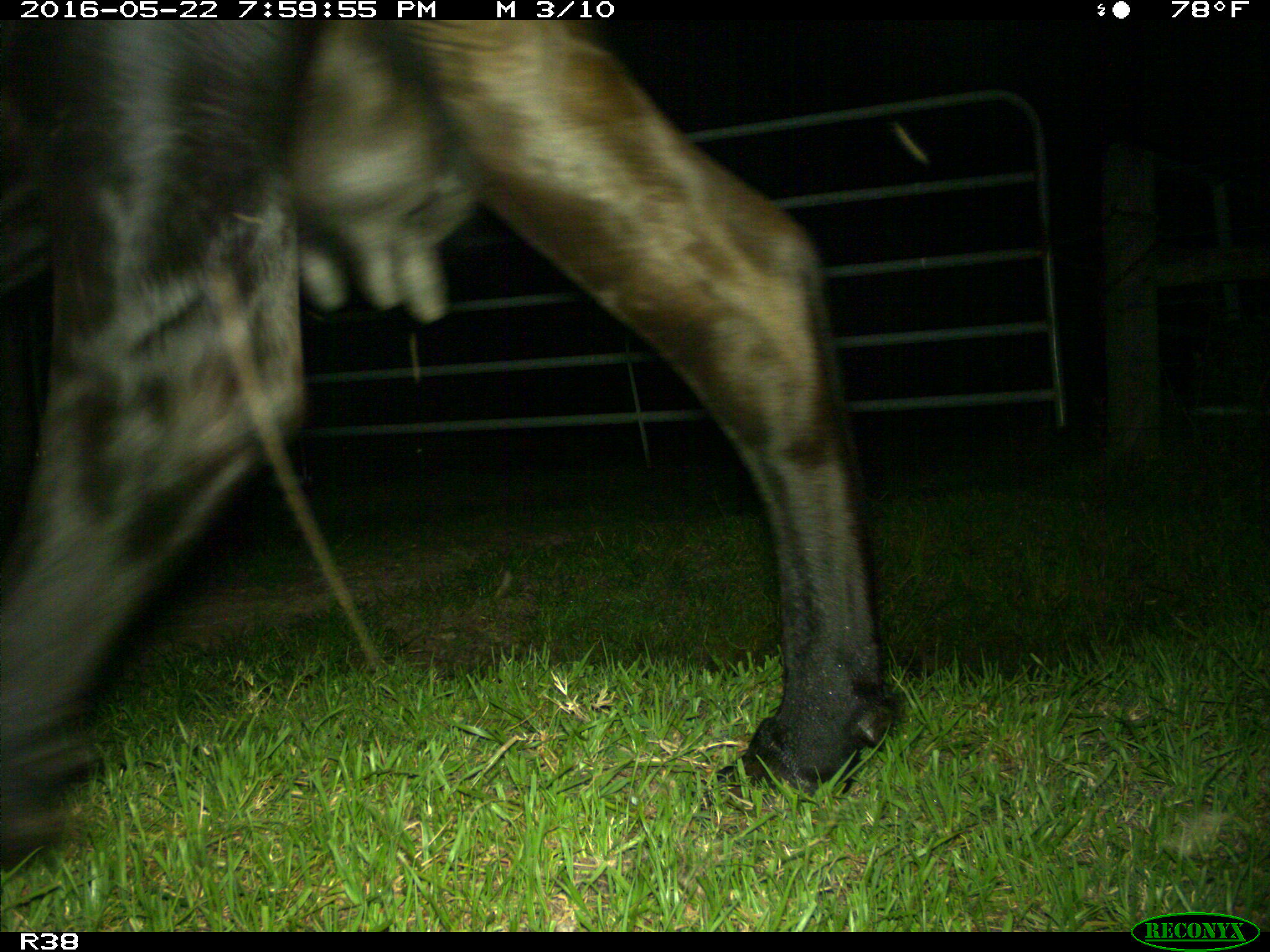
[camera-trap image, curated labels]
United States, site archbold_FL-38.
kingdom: Animalia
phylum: Chordata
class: Mammalia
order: Artiodactyla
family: Bovidae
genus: Bos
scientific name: Bos taurus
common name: domestic cow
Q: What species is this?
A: Bos taurus (domestic cow).